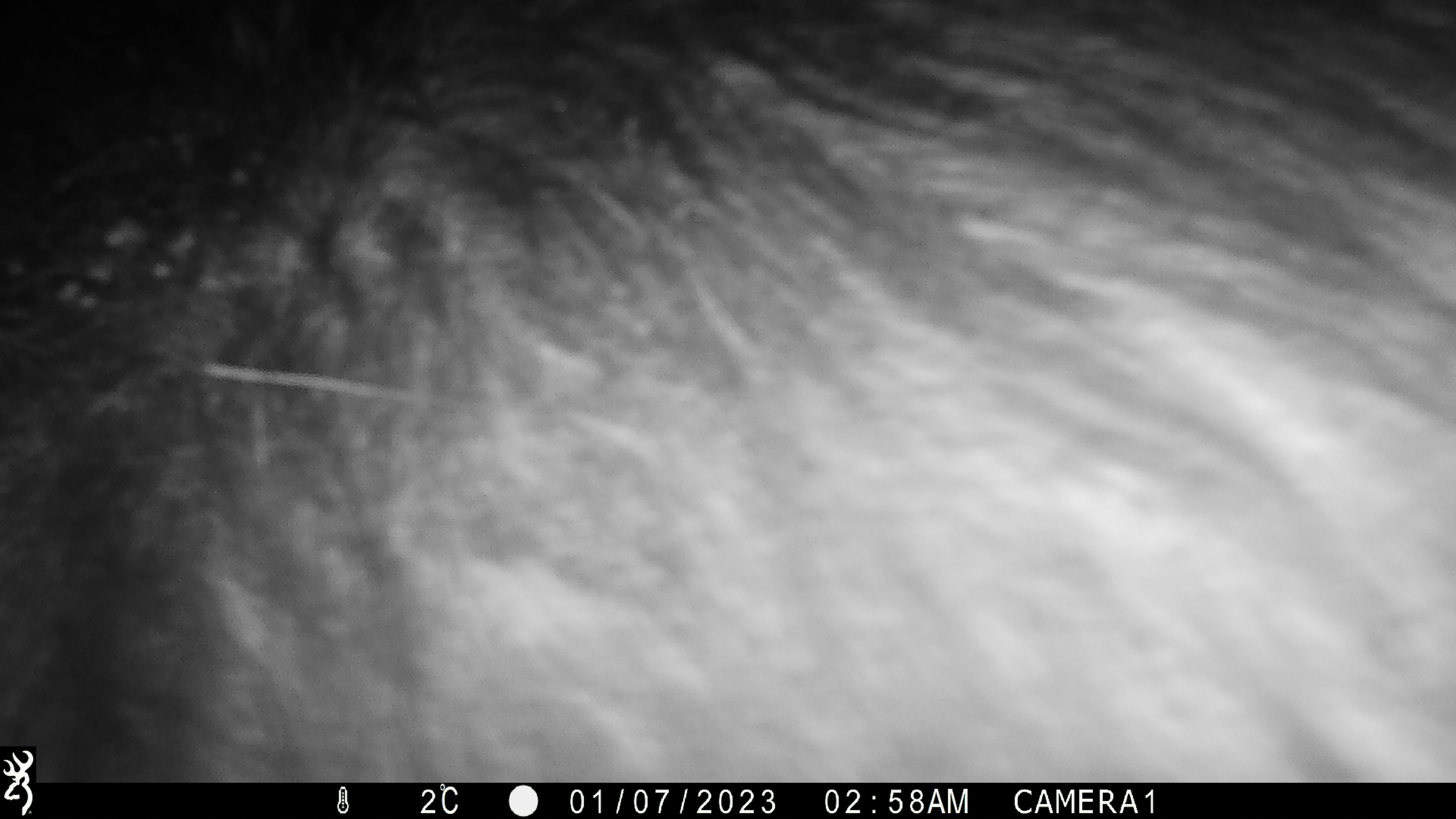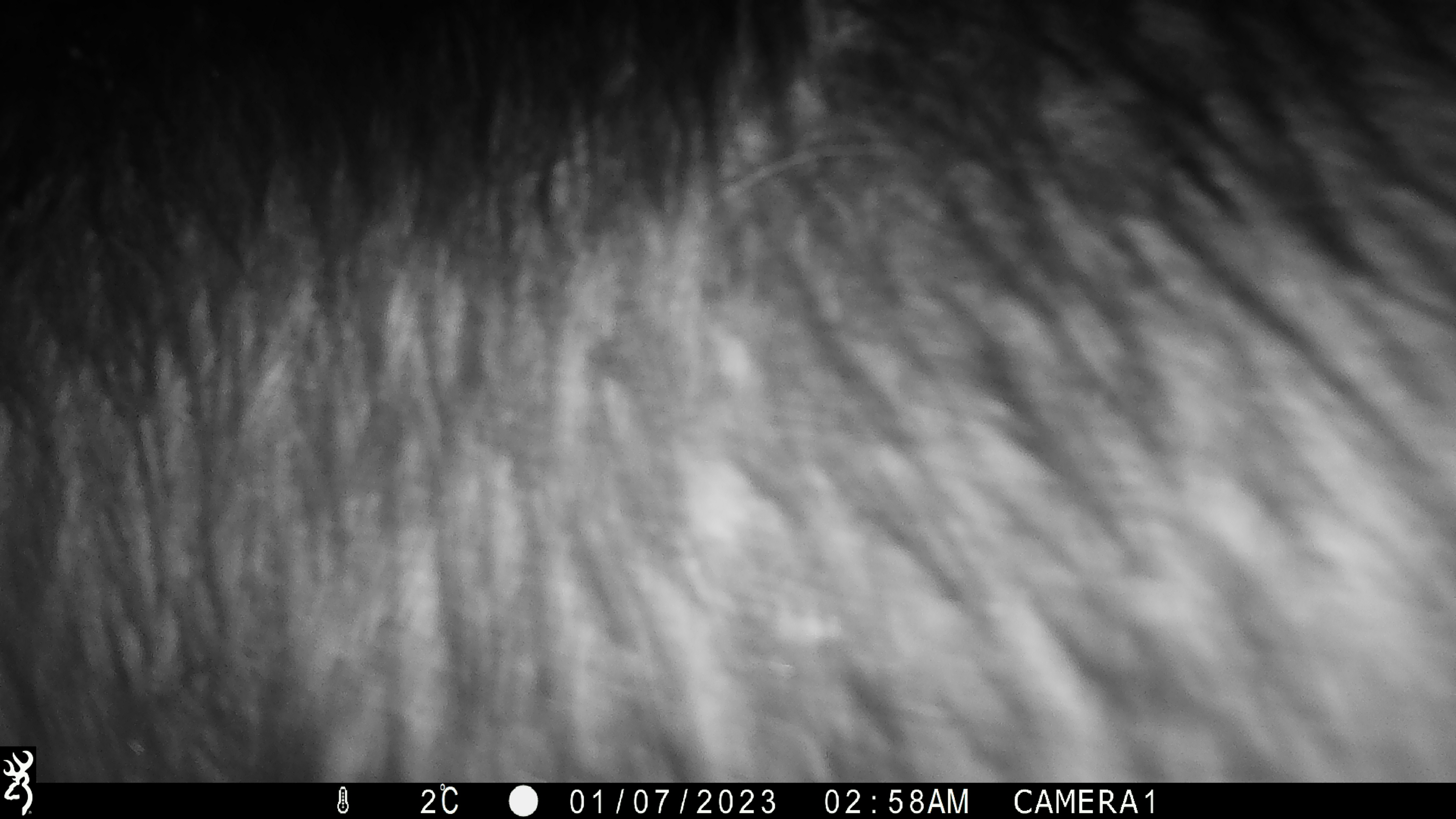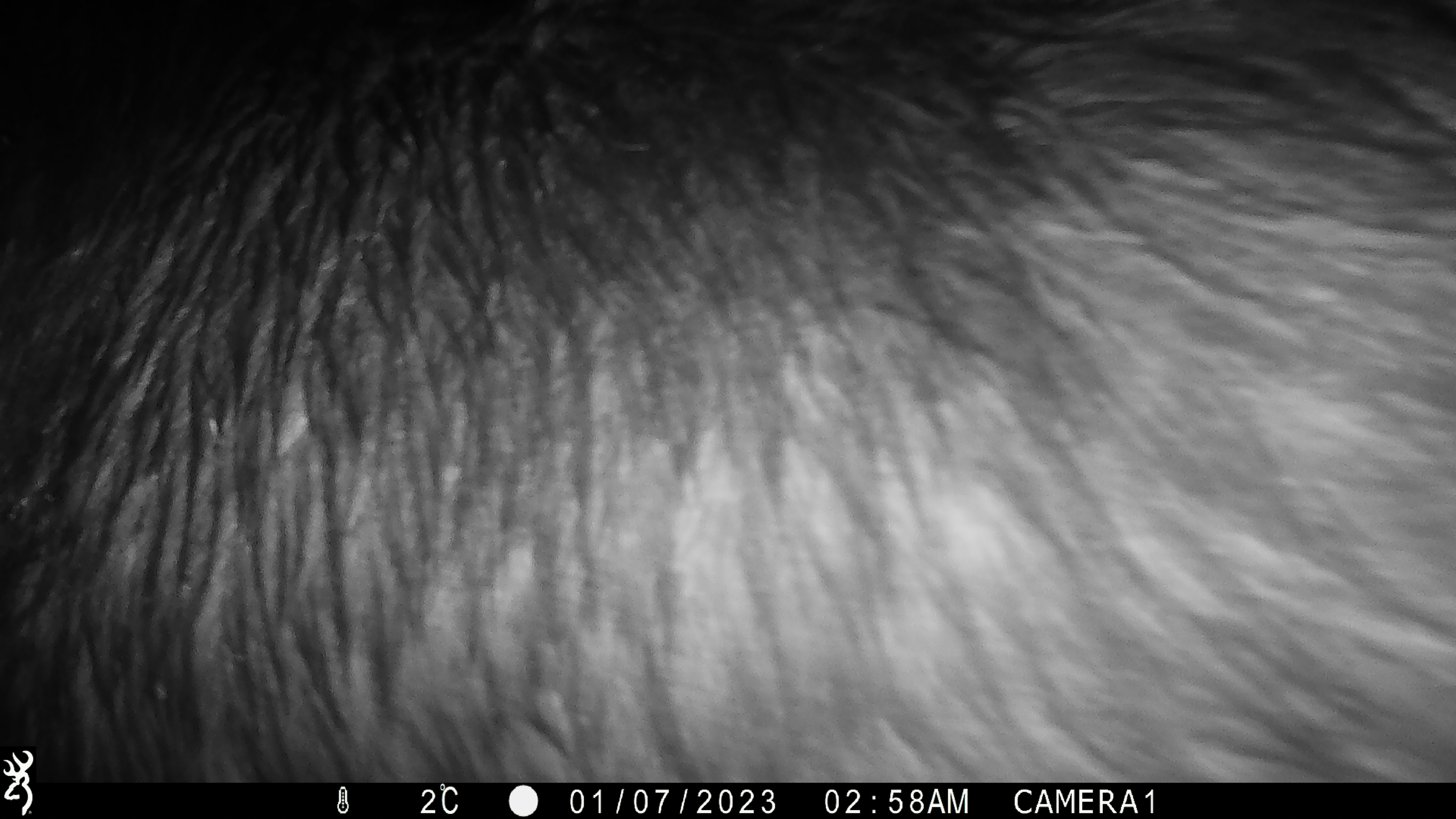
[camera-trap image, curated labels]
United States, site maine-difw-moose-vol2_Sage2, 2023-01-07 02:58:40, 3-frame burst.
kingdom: Animalia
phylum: Chordata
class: Mammalia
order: Artiodactyla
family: Cervidae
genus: Alces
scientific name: Alces alces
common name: moose